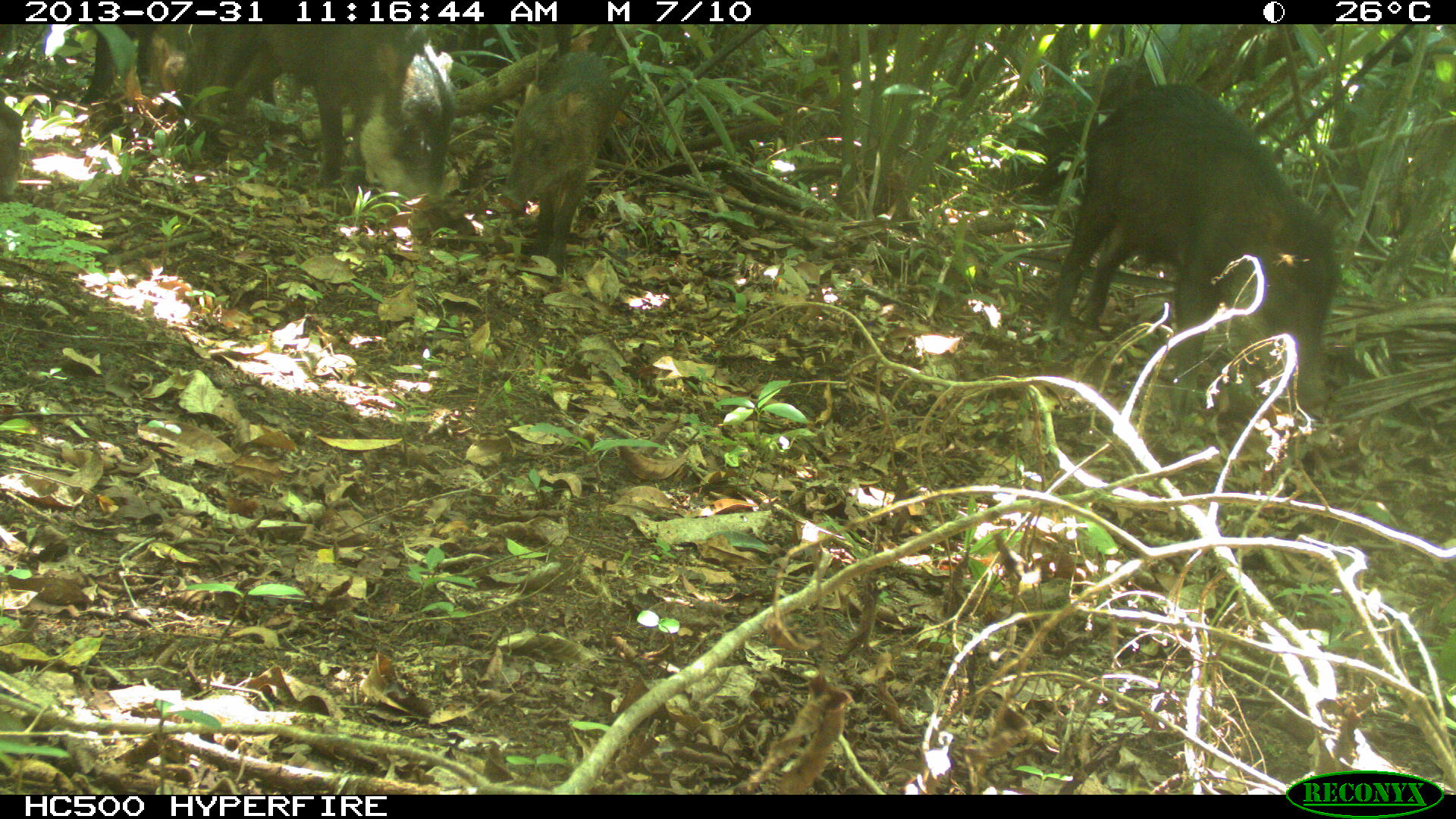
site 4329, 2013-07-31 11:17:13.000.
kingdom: Animalia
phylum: Chordata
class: Mammalia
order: Artiodactyla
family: Tayassuidae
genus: Tayassu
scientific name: Tayassu pecari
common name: white-lipped peccary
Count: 4.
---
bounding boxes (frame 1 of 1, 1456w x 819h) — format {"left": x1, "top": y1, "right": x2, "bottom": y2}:
tayassu pecari: {"left": 1052, "top": 78, "right": 1344, "bottom": 416}; {"left": 180, "top": 21, "right": 456, "bottom": 218}; {"left": 0, "top": 21, "right": 175, "bottom": 194}; {"left": 494, "top": 45, "right": 619, "bottom": 278}